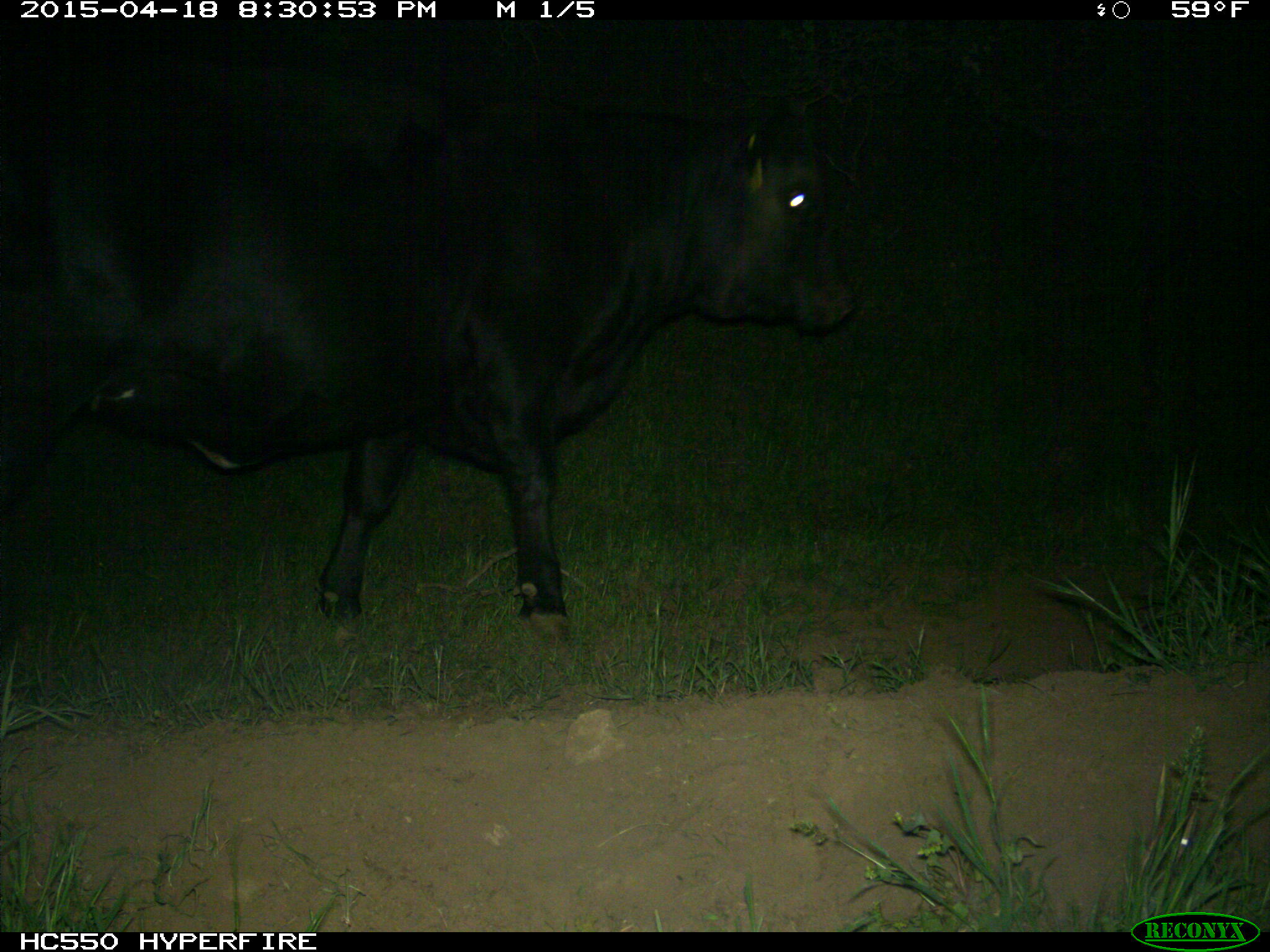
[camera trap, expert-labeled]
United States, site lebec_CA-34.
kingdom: Animalia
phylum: Chordata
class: Mammalia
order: Artiodactyla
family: Bovidae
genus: Bos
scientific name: Bos taurus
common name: domestic cow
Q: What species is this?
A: Bos taurus (domestic cow).